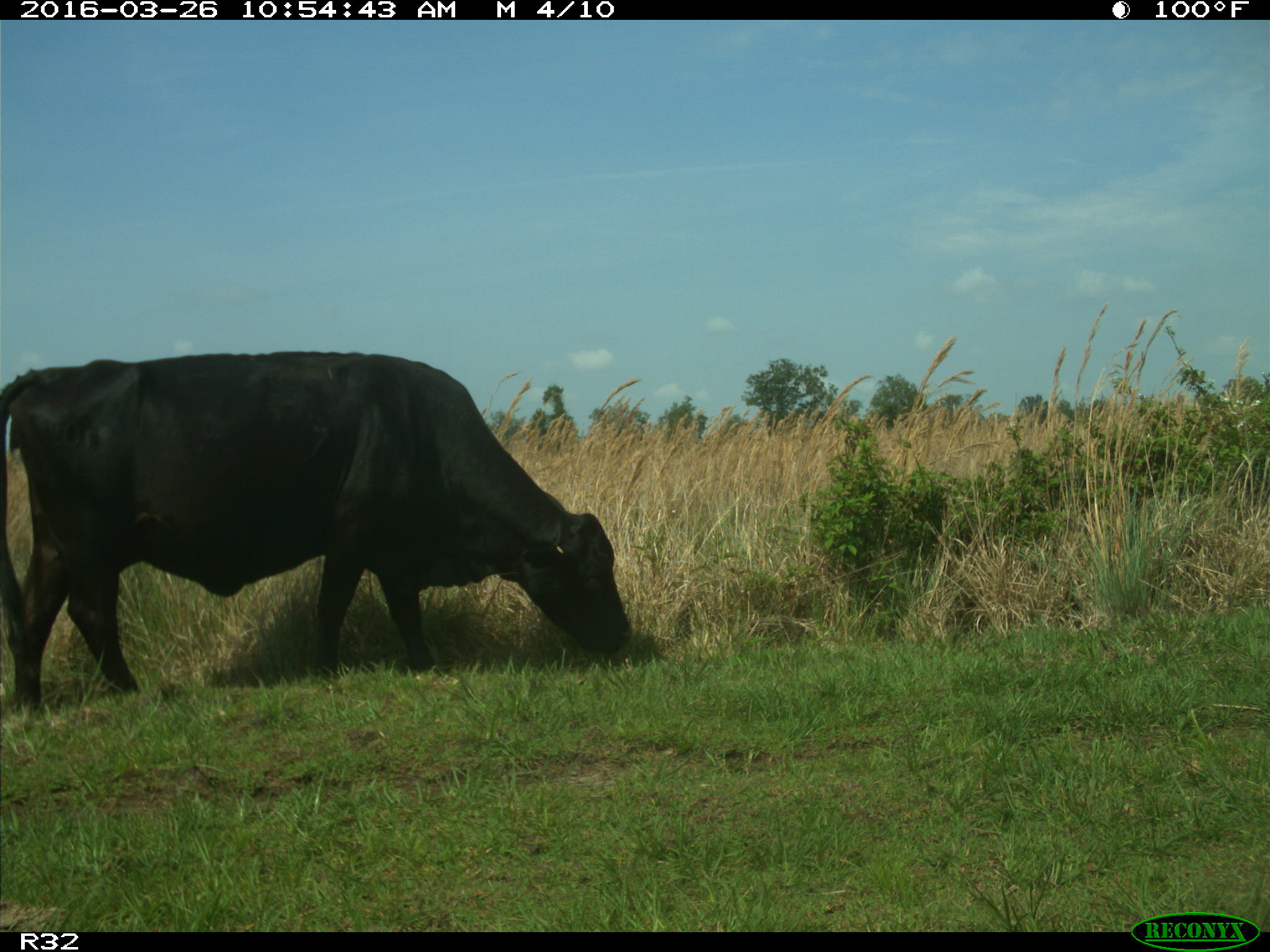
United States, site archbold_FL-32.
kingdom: Animalia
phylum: Chordata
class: Mammalia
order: Artiodactyla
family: Bovidae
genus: Bos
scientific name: Bos taurus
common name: domestic cow